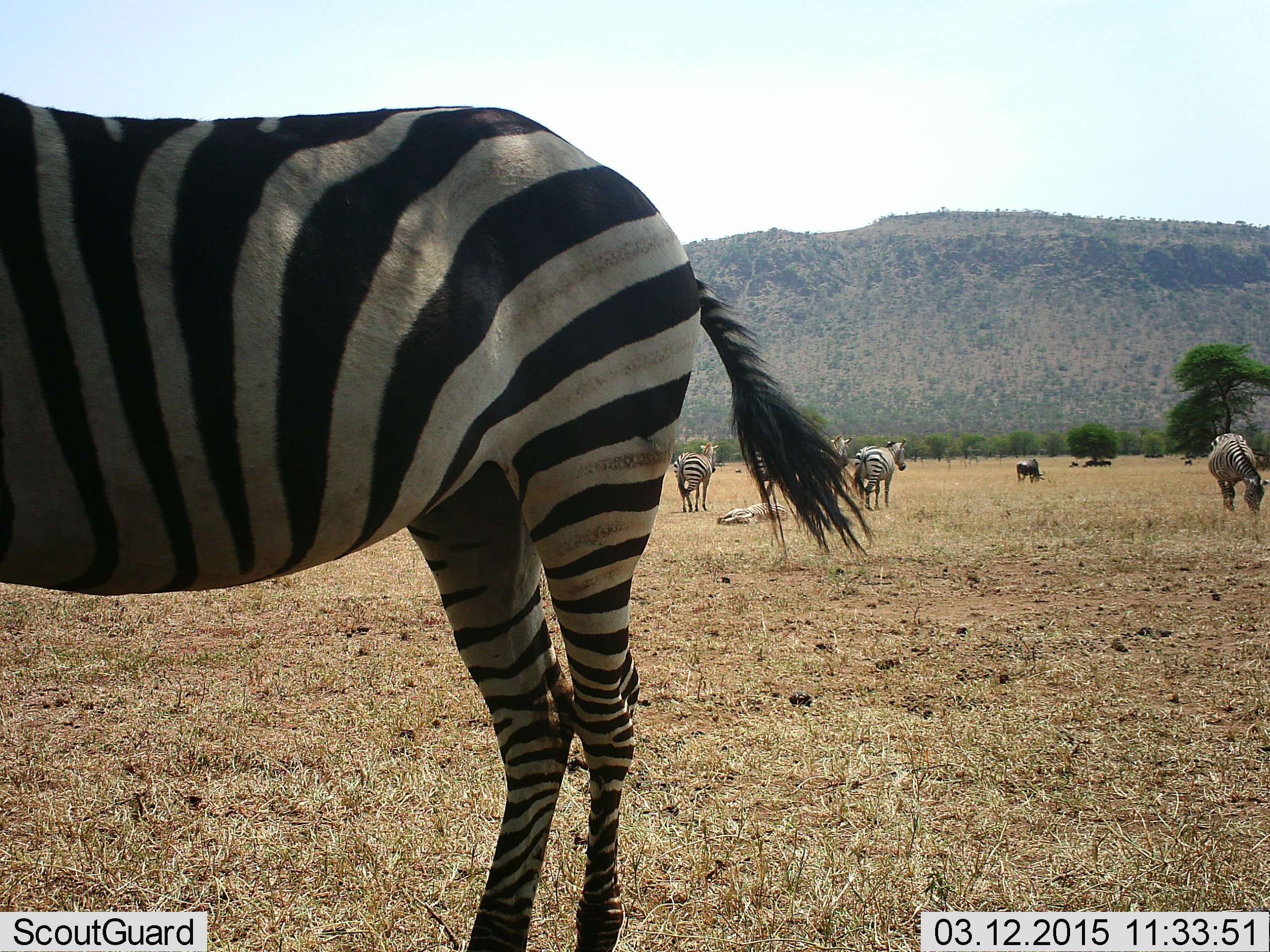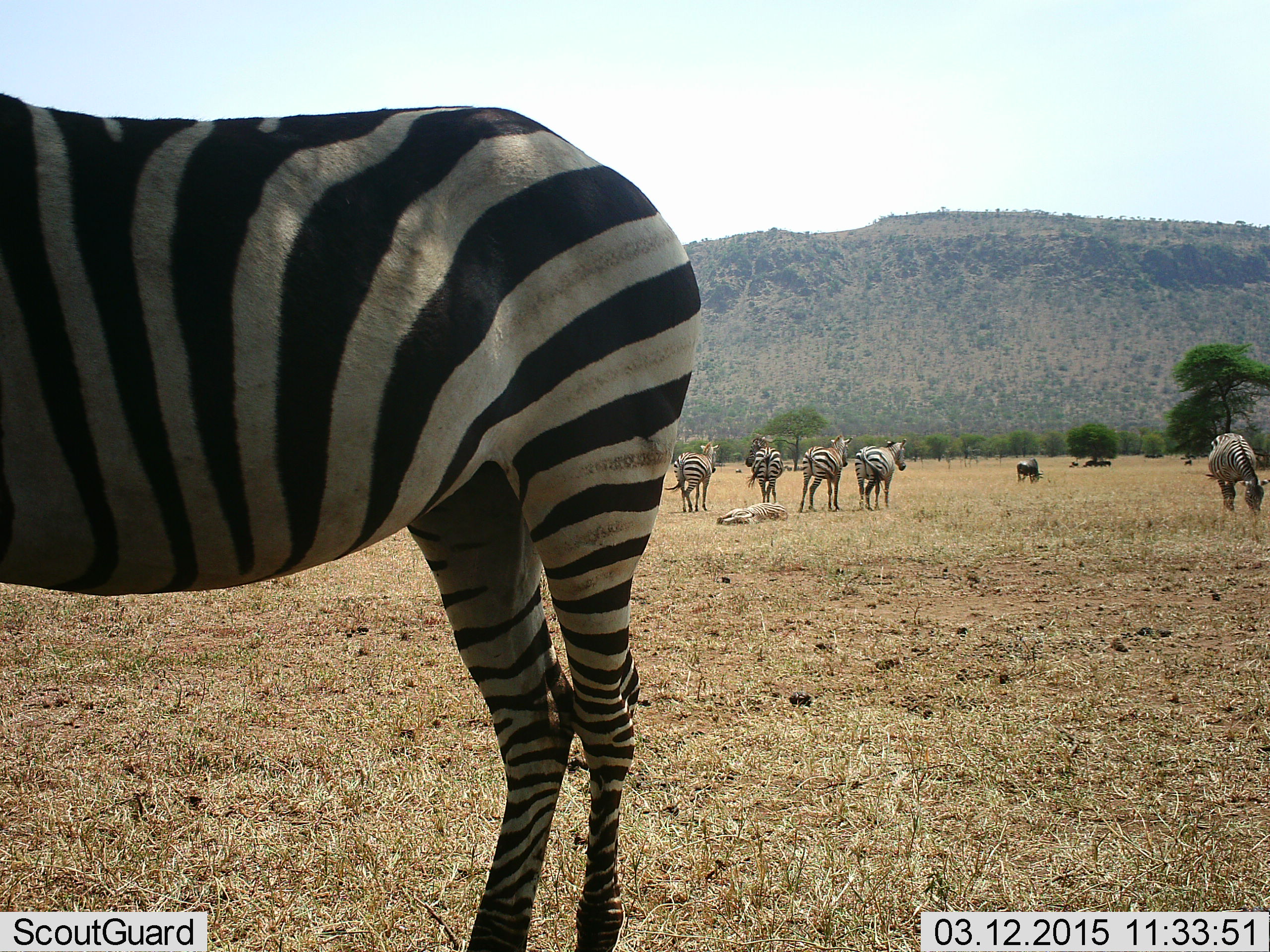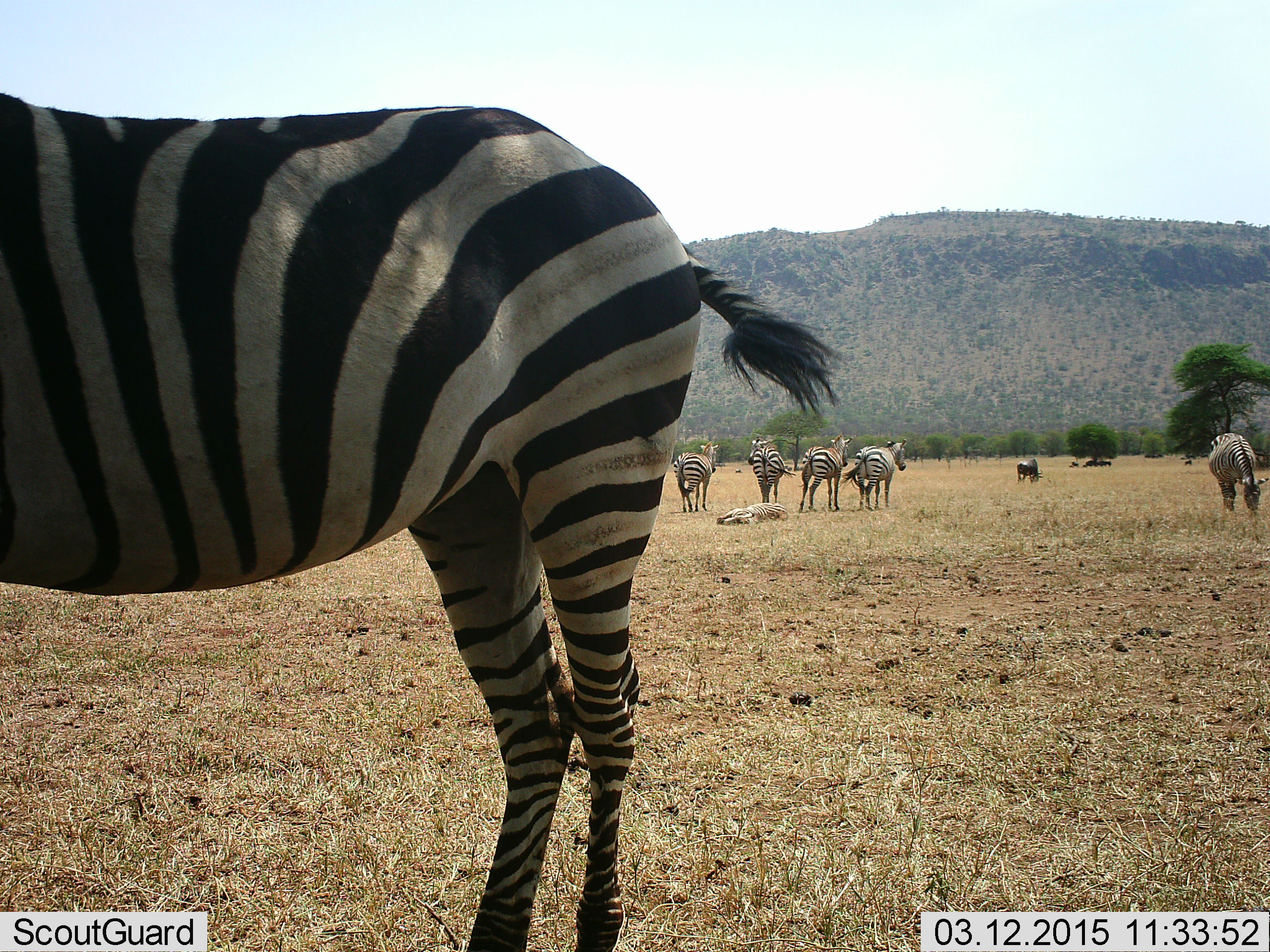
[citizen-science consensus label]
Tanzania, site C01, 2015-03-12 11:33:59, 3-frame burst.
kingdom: Animalia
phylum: Chordata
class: Mammalia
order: Perissodactyla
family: Equidae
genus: Equus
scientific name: Equus quagga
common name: plains zebra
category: zebra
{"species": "zebra (plains zebra) (Equus quagga)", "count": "6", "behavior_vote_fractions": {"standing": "89%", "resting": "37%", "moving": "0%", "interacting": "5%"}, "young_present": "5%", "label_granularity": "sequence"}